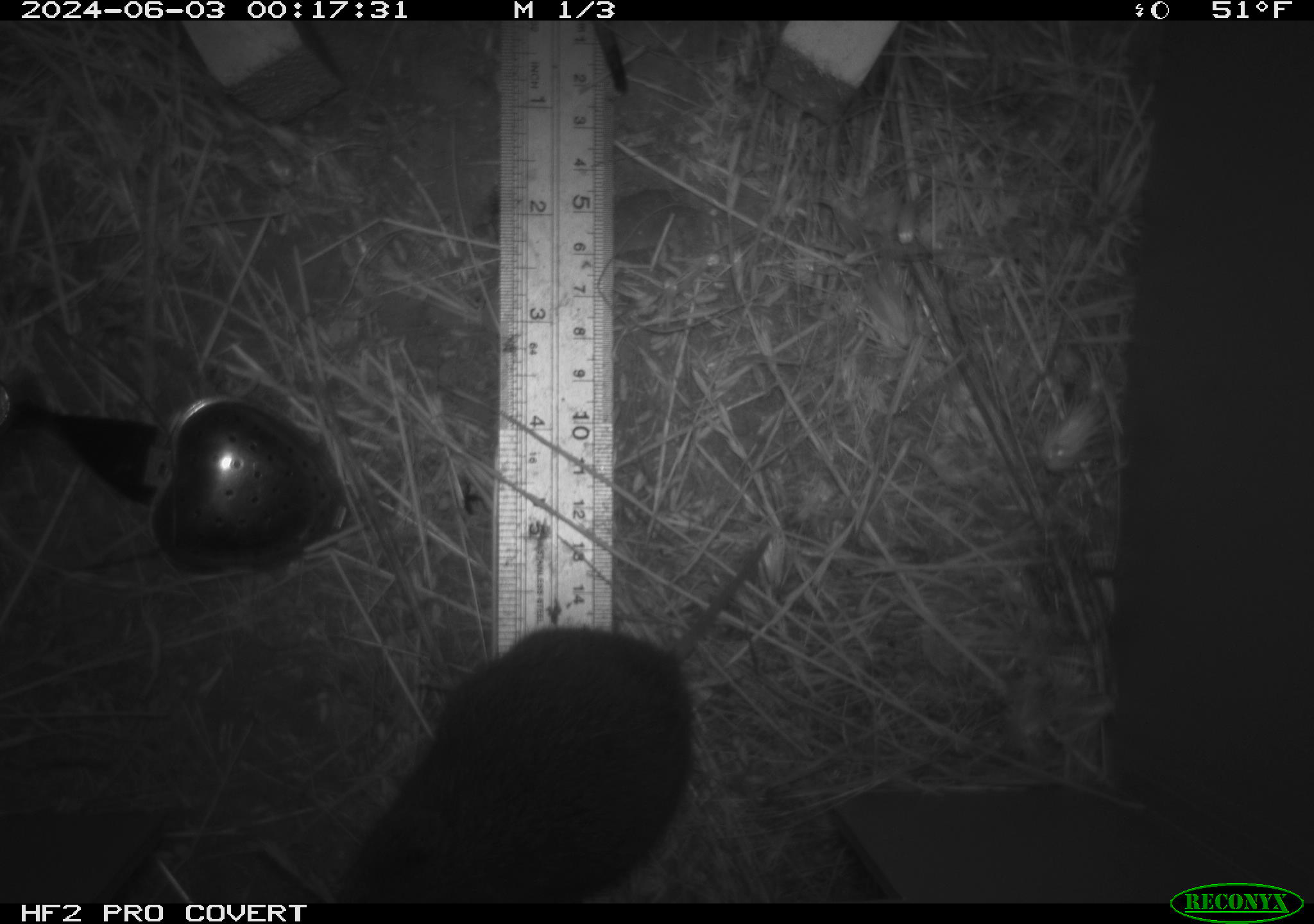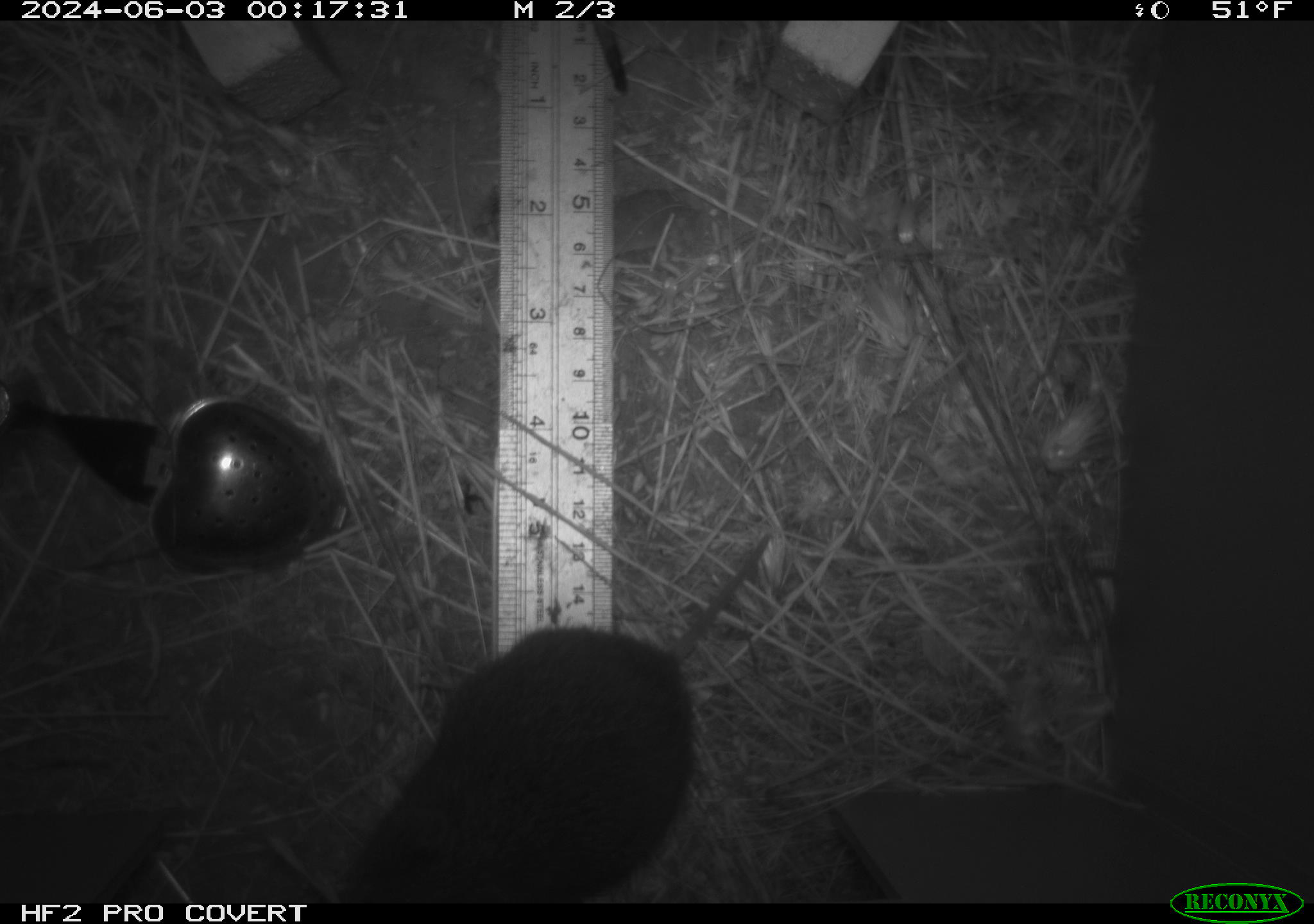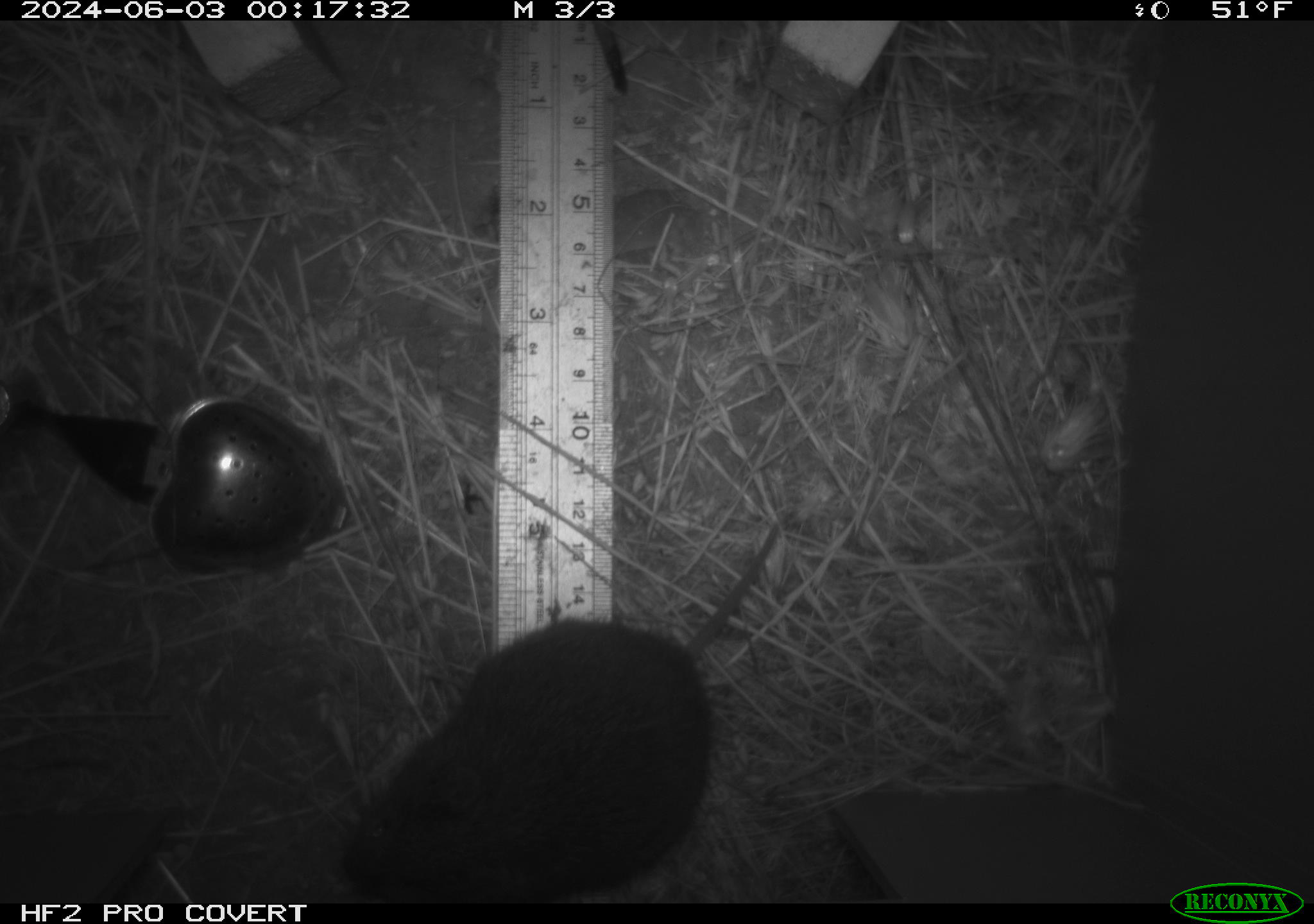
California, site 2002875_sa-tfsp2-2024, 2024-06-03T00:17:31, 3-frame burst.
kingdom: Animalia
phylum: Chordata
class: Mammalia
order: Rodentia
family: Cricetidae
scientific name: Arvicolinae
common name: voles, lemmings, and muskrats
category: arvicolinae subfamily